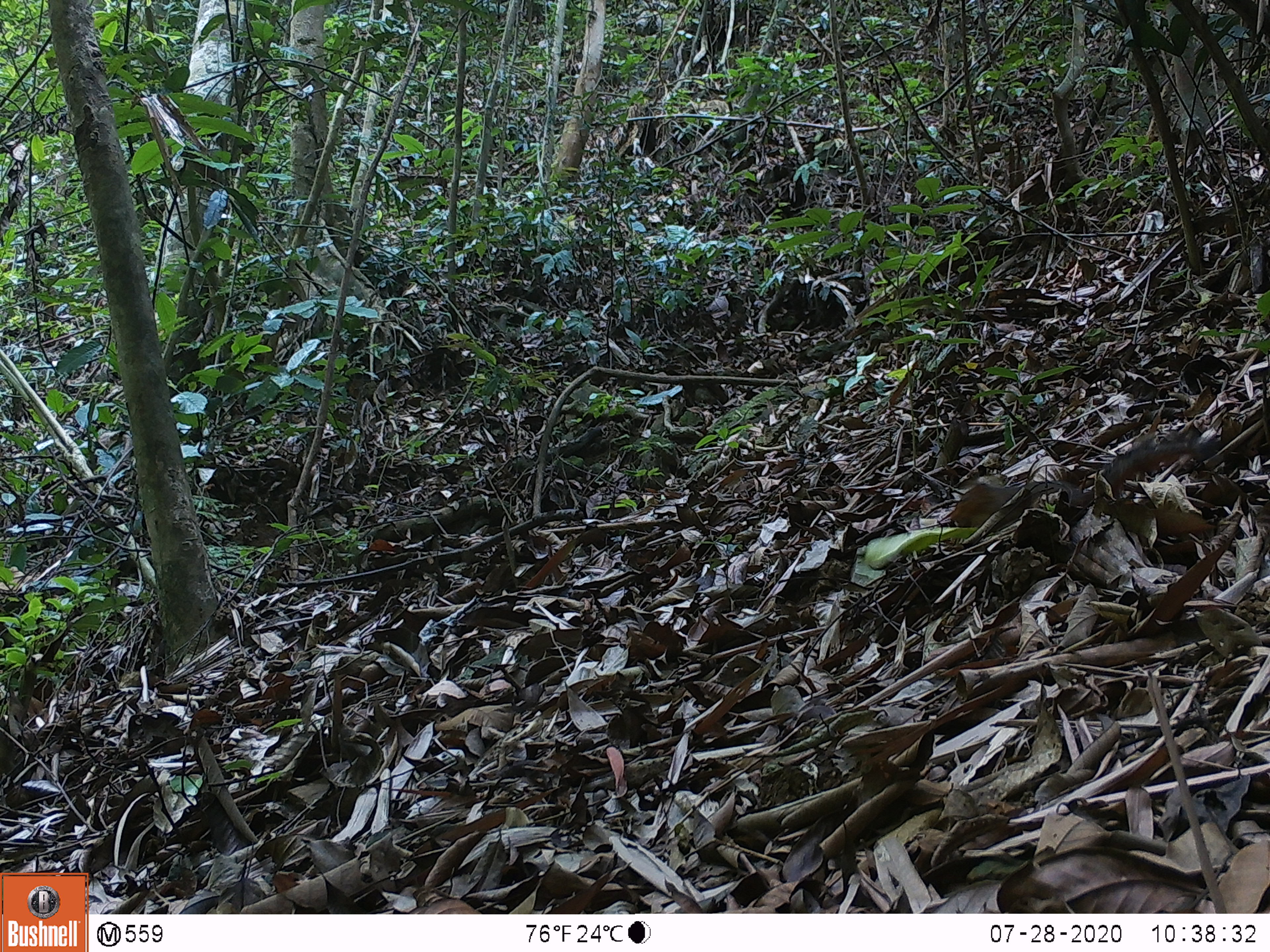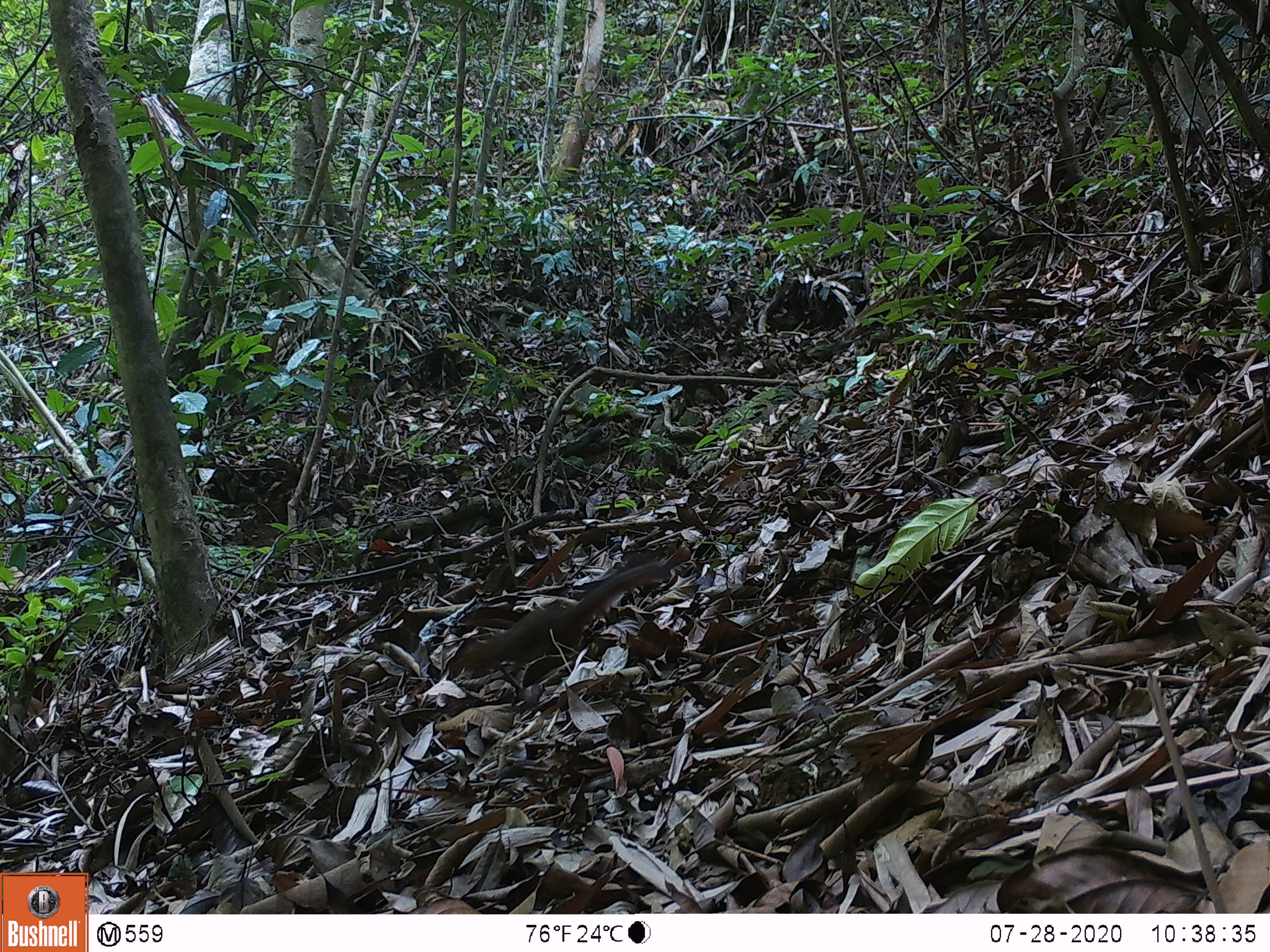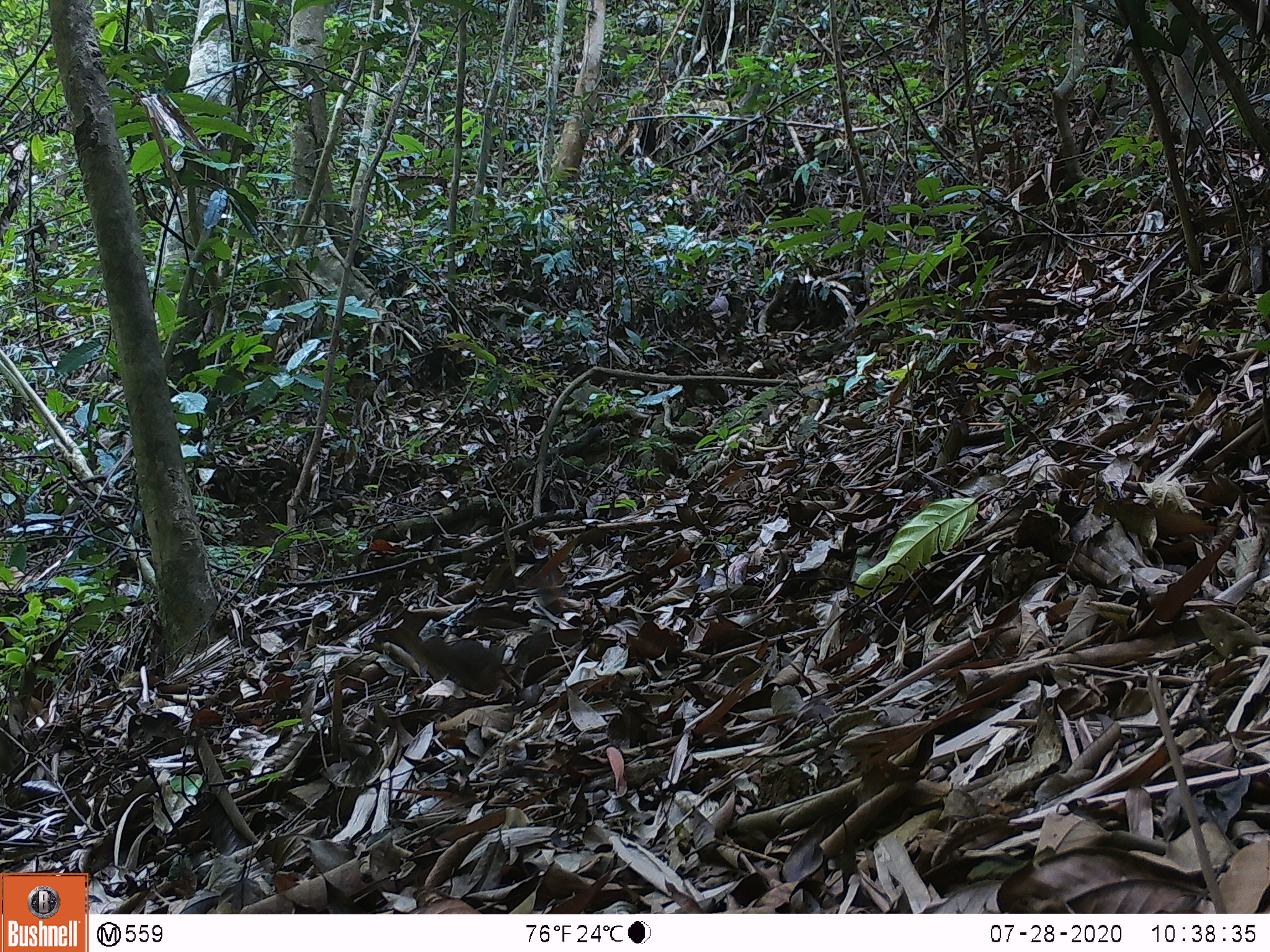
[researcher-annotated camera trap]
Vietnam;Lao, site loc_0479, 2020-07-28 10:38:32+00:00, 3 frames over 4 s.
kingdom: Animalia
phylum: Chordata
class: Mammalia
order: Rodentia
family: Sciuridae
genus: Dremomys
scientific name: Dremomys rufigenis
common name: red-cheeked squirrel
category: red cheeked squirrel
Red cheeked squirrel (red-cheeked squirrel) (Dremomys rufigenis). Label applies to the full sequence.